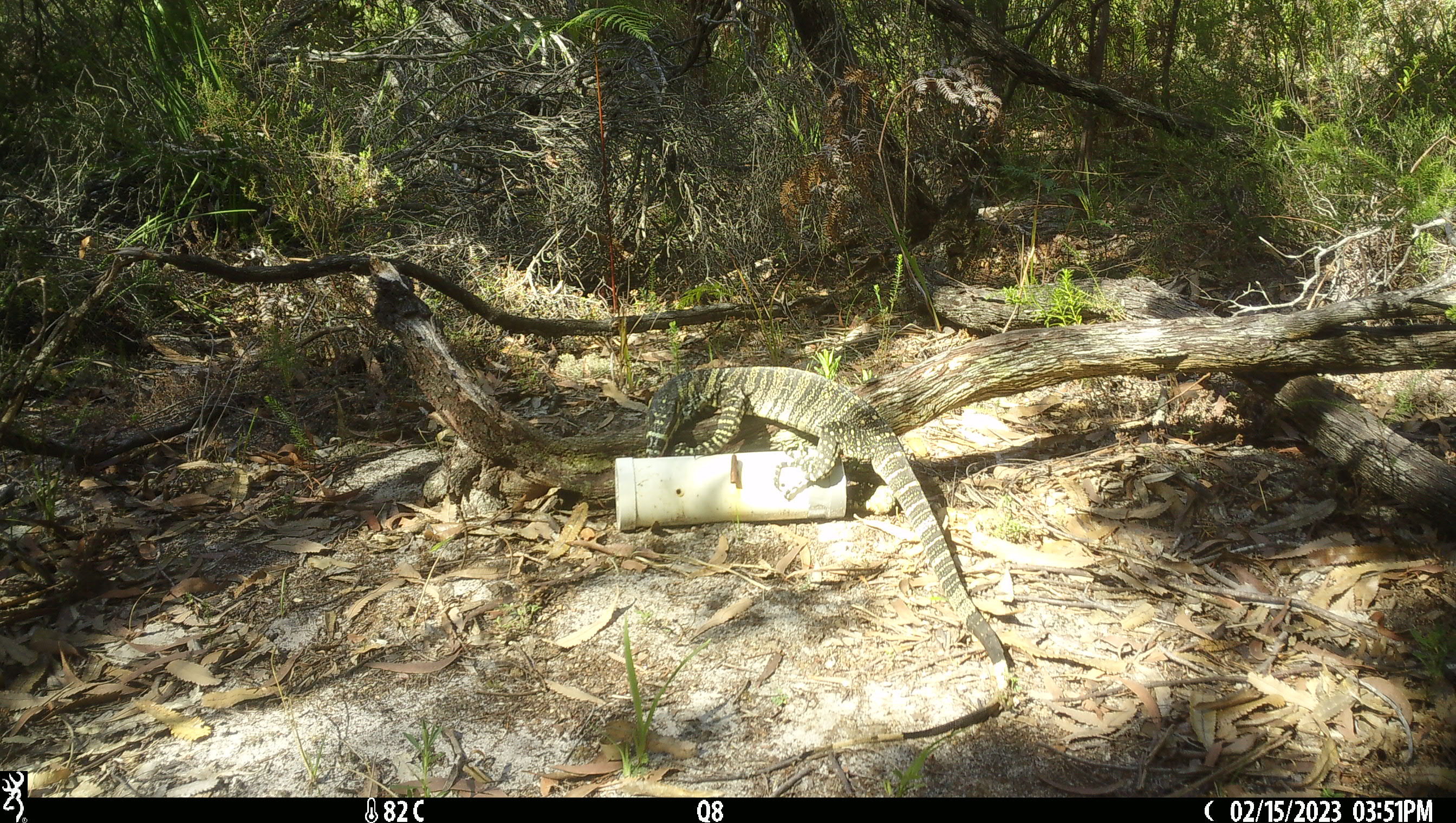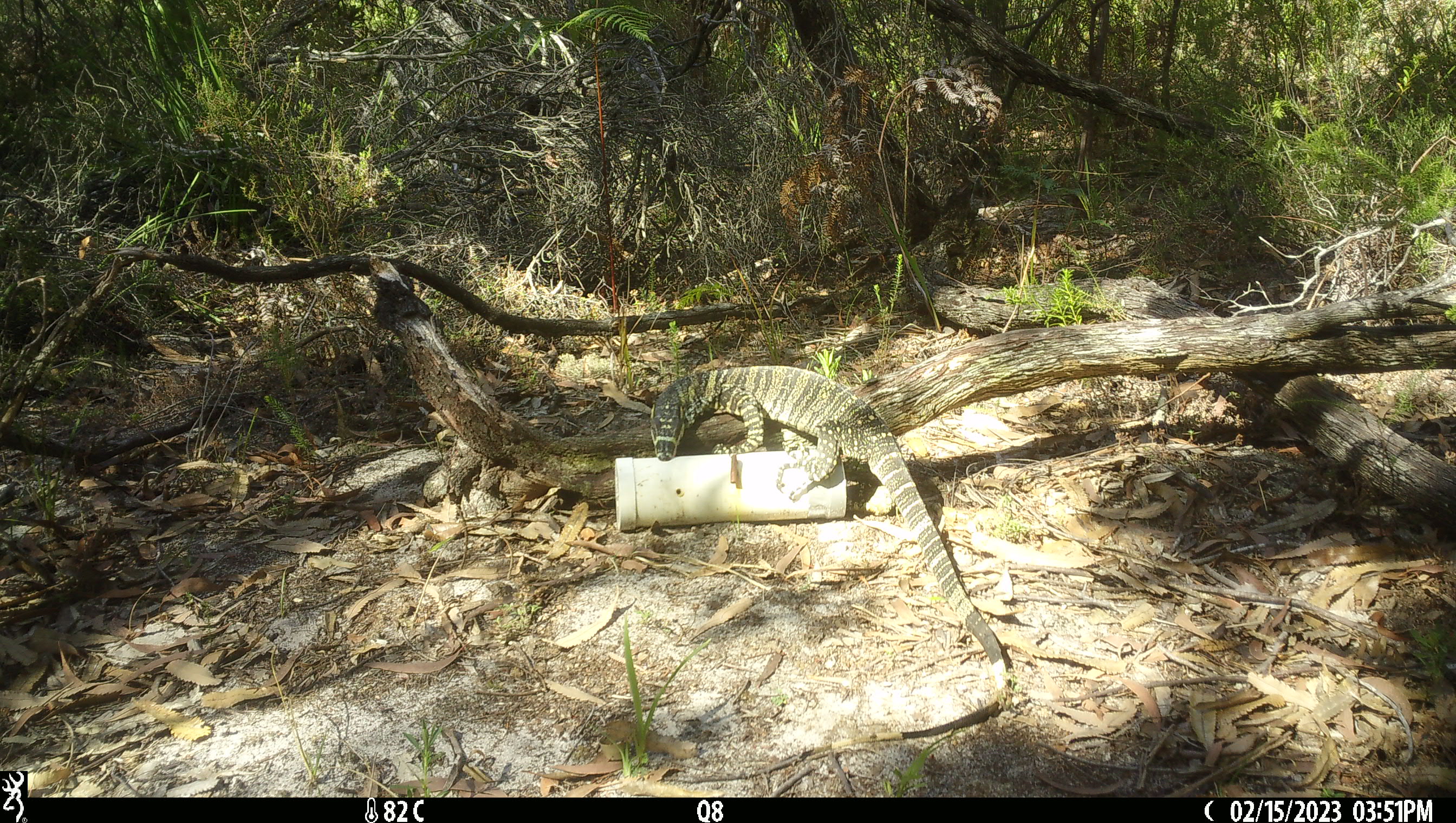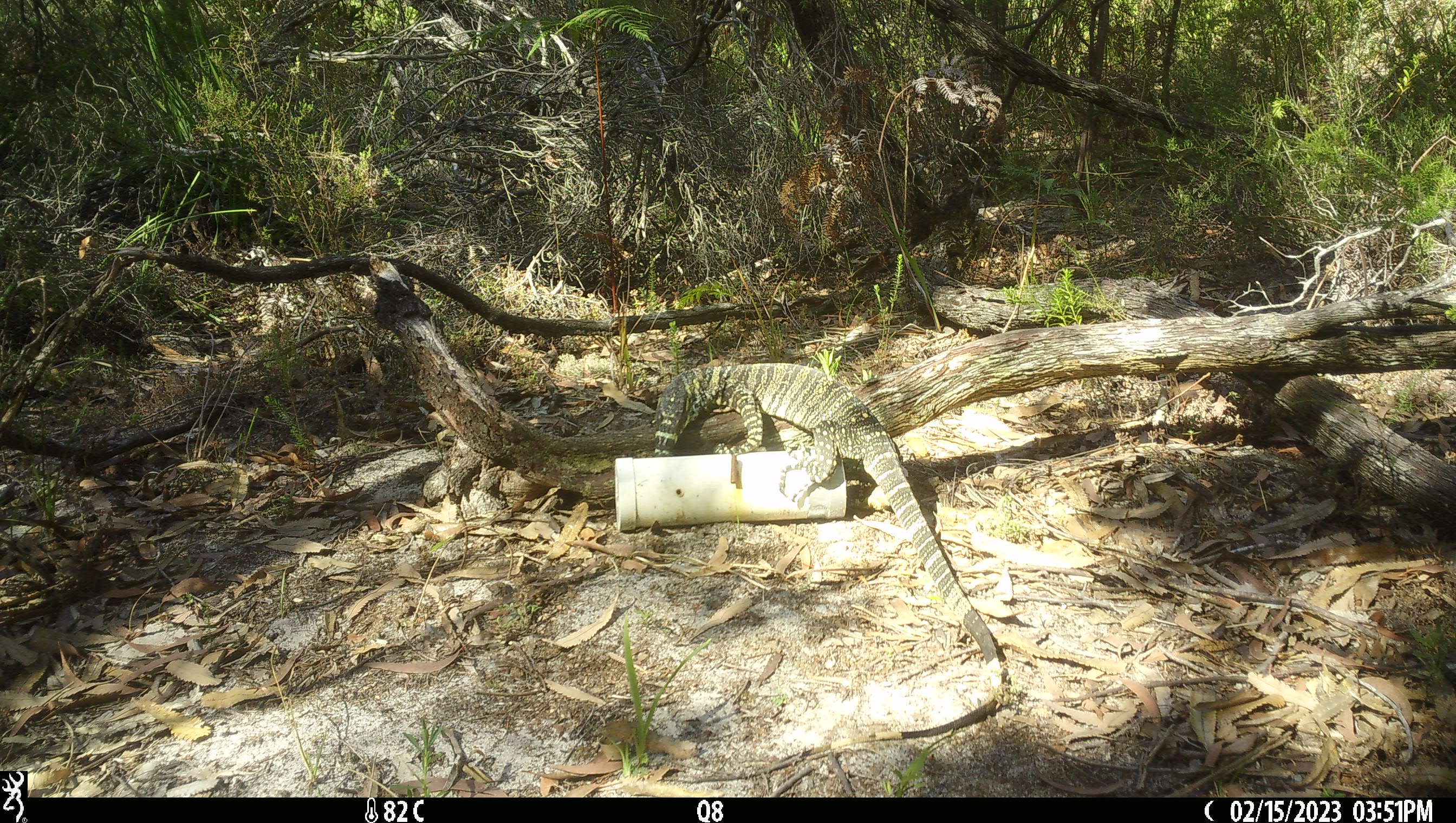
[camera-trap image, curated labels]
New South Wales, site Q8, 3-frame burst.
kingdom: Animalia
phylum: Chordata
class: Reptilia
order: Squamata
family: Varanidae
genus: Varanus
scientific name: Varanus varius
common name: lace monitor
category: goanna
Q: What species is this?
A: Goanna (lace monitor) (Varanus varius).